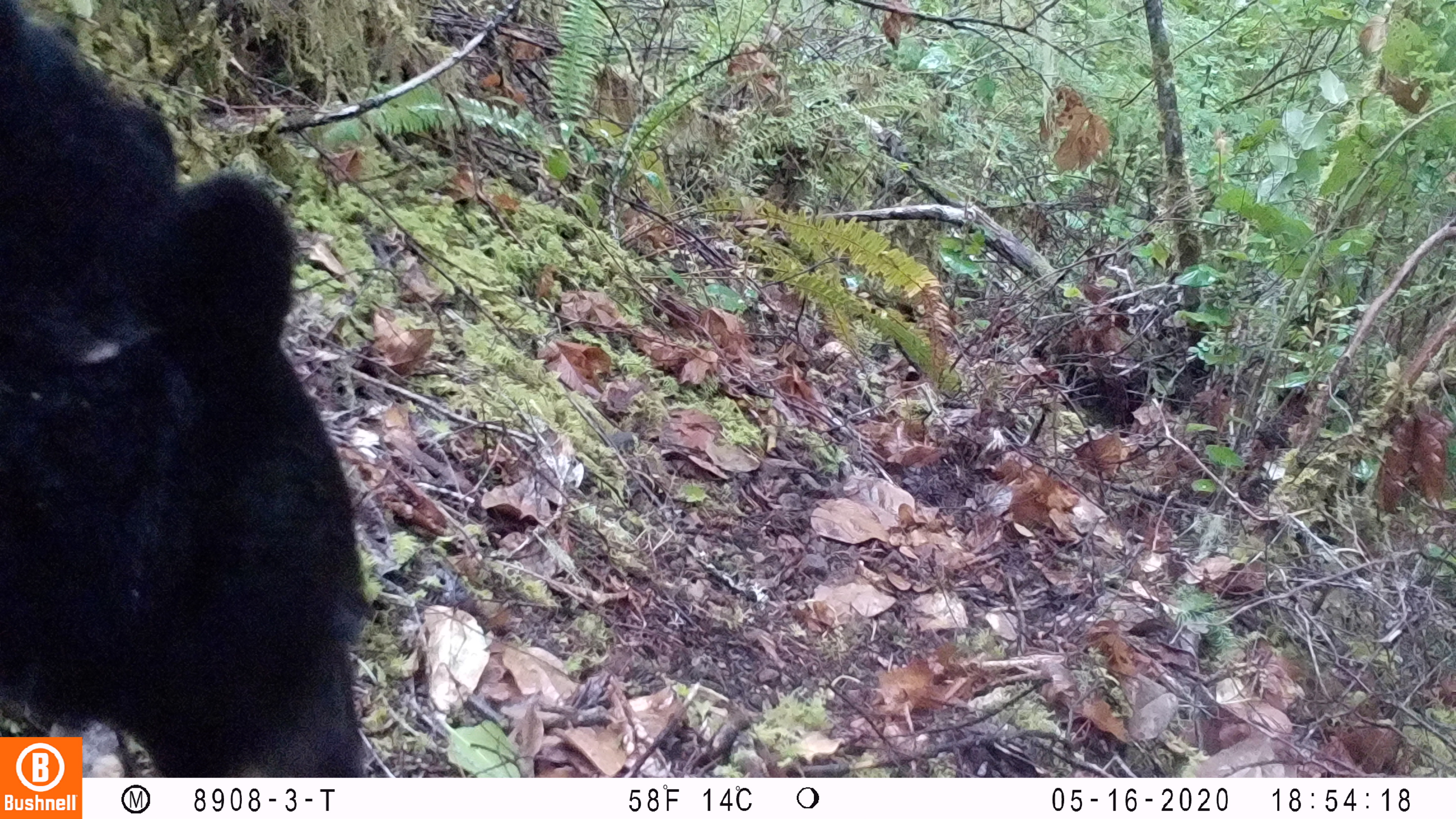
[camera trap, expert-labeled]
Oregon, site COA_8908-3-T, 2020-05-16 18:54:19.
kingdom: Animalia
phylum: Chordata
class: Mammalia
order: Carnivora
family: Ursidae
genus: Ursus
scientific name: Ursus americanus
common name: american black bear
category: black bear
Black bear (american black bear) (Ursus americanus).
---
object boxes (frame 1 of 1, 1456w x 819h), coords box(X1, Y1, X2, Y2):
black bear: box(4, 9, 362, 732)